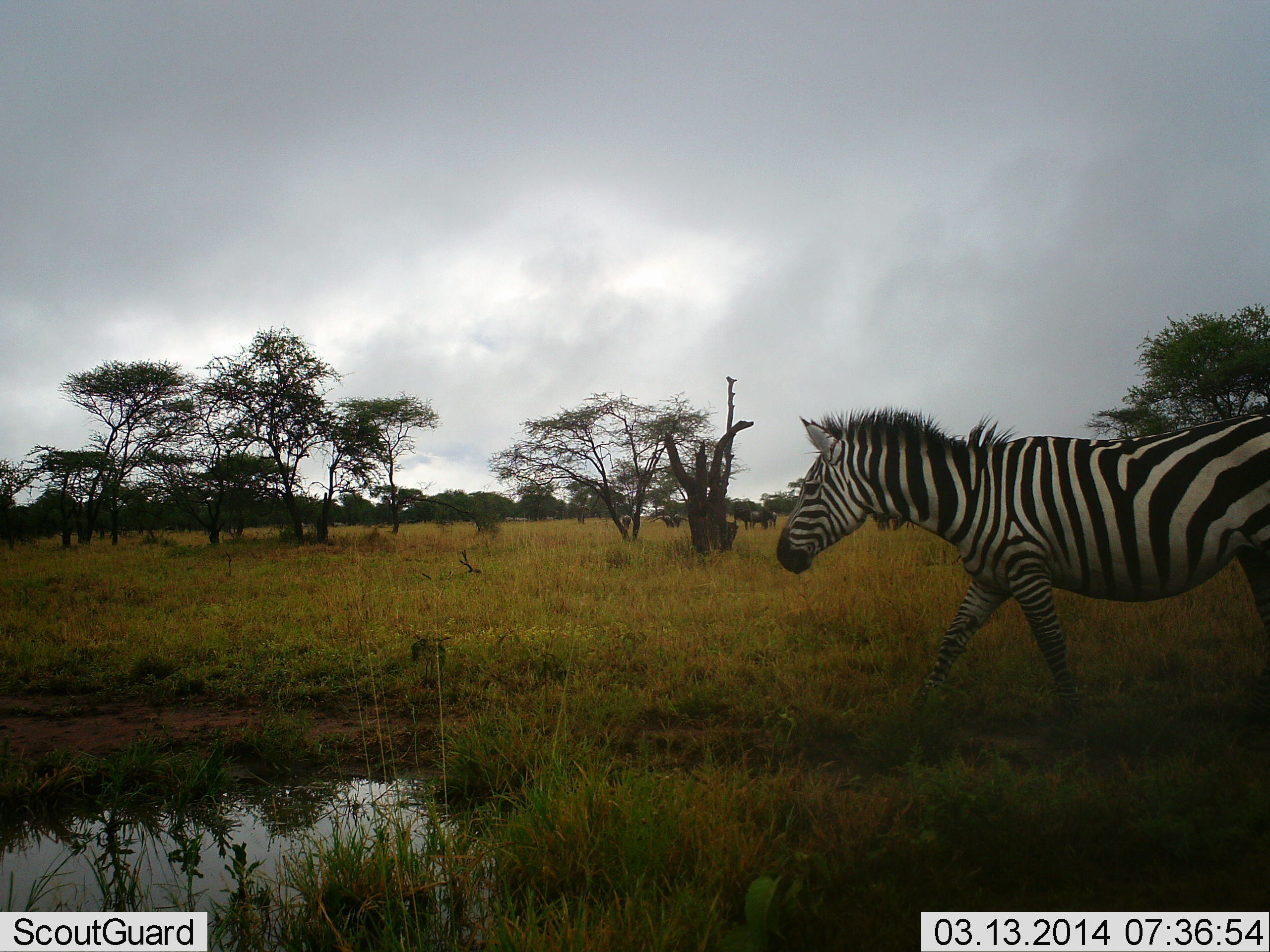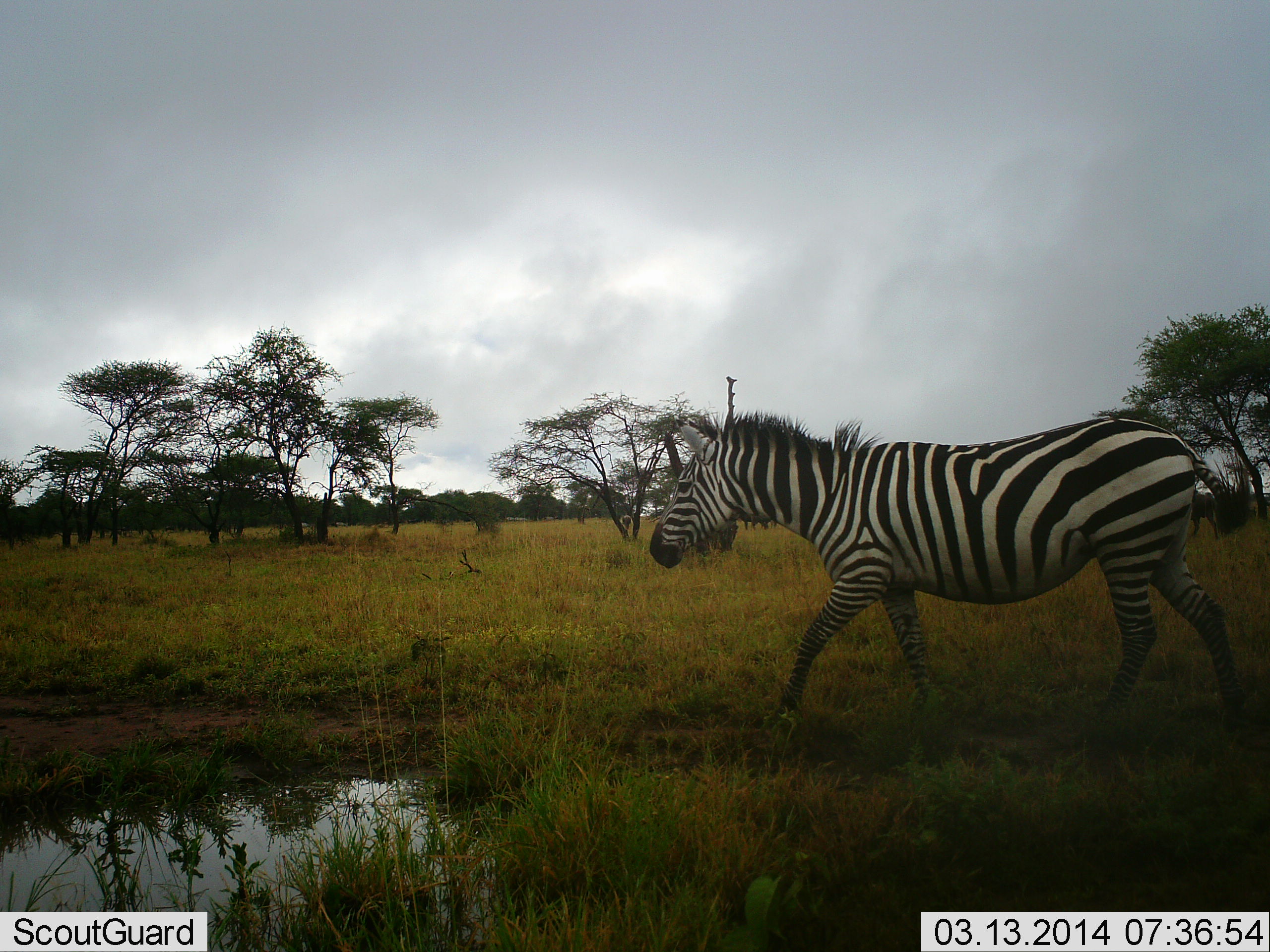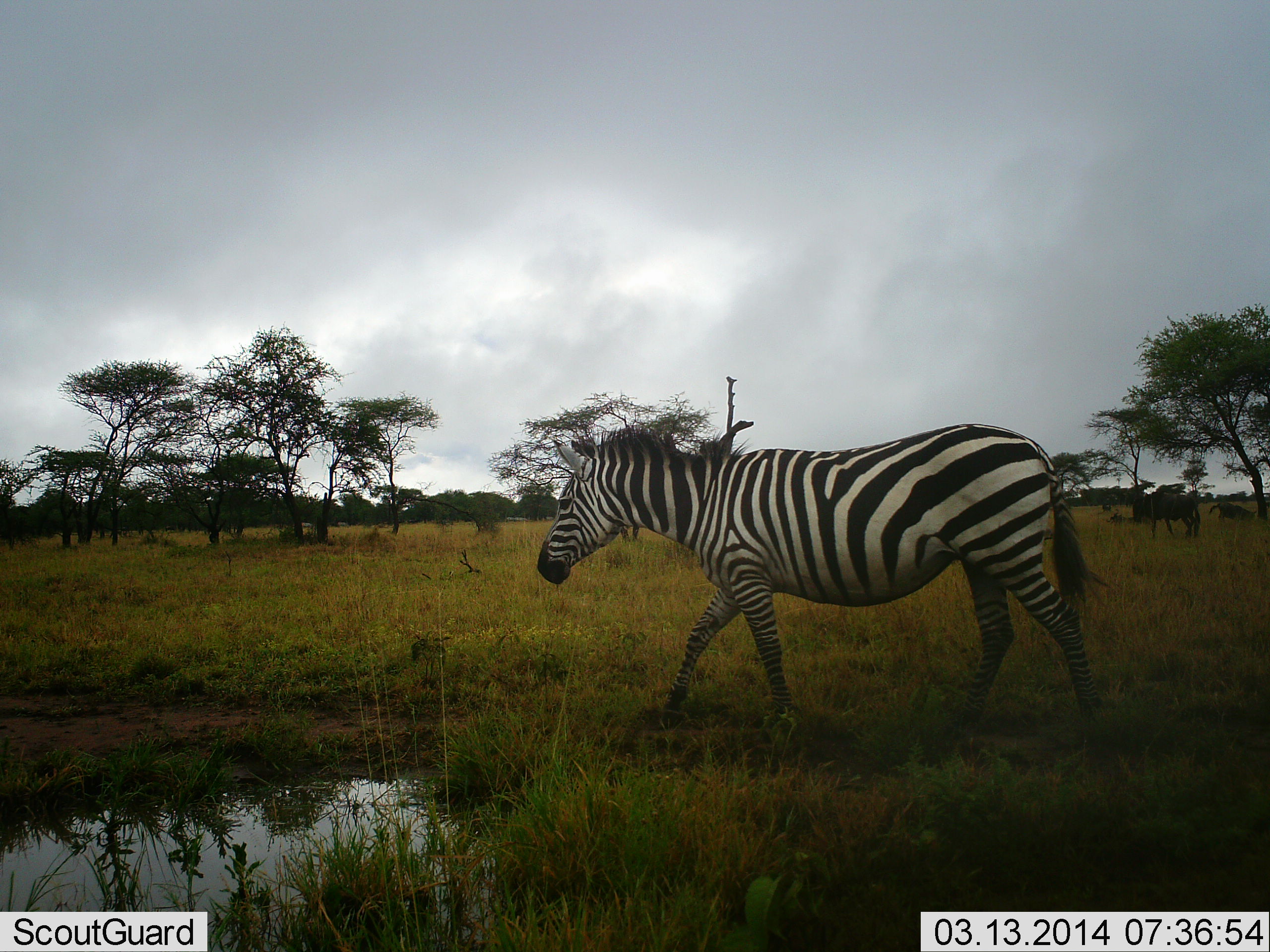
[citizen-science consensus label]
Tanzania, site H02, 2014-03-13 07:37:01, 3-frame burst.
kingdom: Animalia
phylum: Chordata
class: Mammalia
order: Perissodactyla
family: Equidae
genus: Equus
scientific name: Equus quagga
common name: plains zebra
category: zebra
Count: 1.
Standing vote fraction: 7%.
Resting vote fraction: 0%.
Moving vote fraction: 93%.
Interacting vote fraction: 0%.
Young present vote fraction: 0%.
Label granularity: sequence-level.